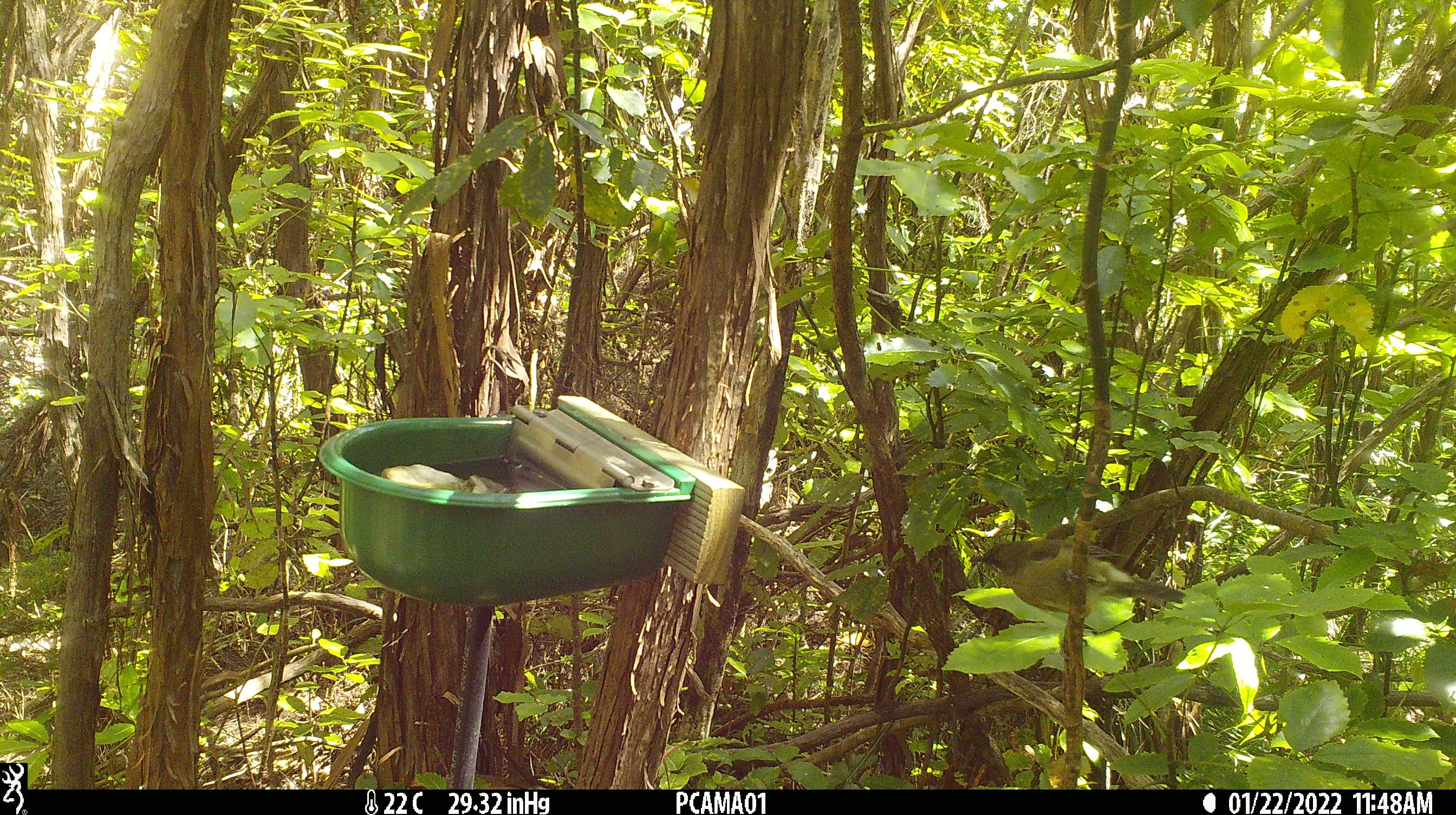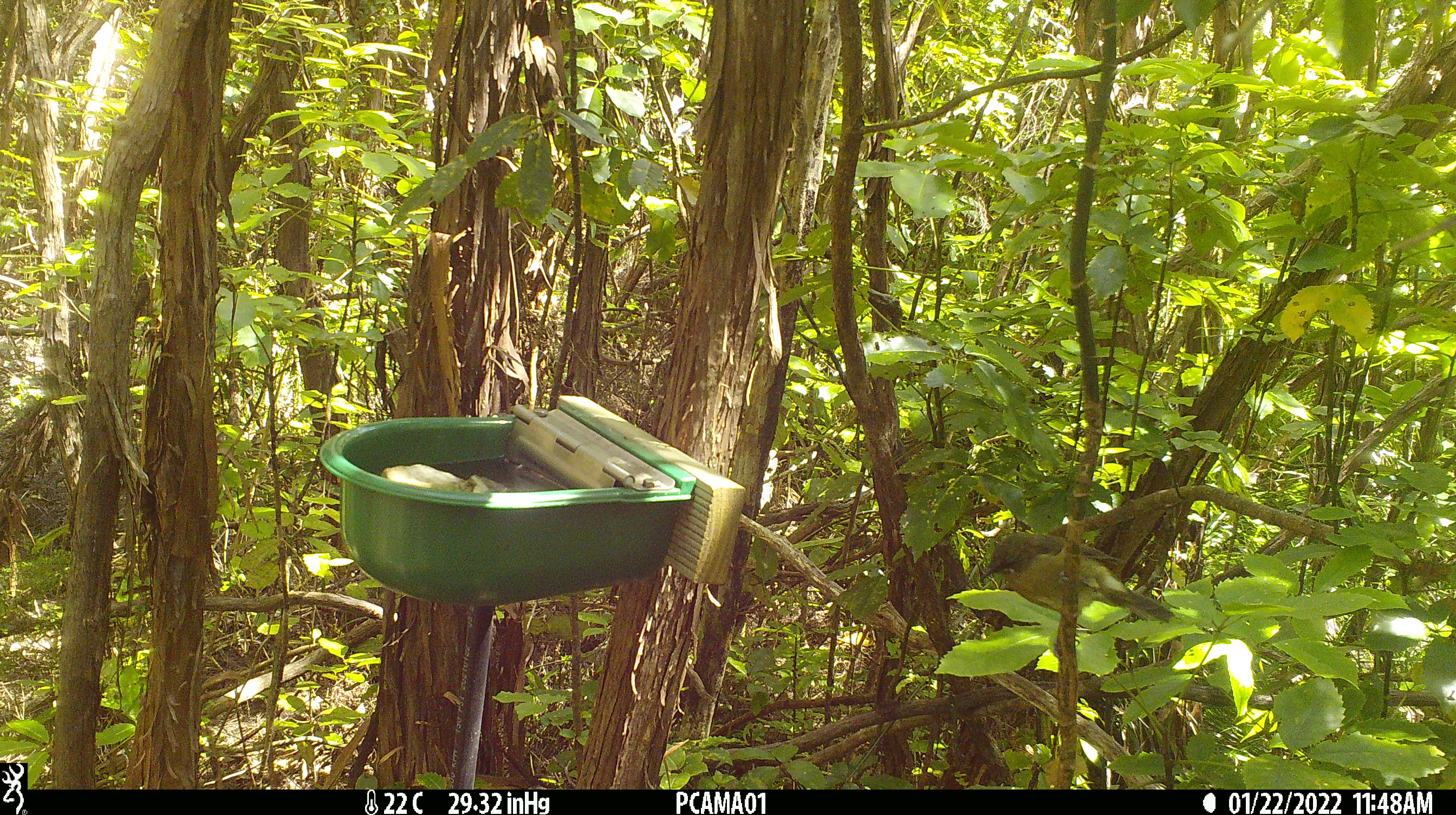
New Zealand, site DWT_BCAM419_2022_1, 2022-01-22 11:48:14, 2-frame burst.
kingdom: Animalia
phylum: Chordata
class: Aves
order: Passeriformes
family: Meliphagidae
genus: Anthornis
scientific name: Anthornis melanura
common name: new zealand bellbird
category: bellbird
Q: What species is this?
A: Bellbird (new zealand bellbird) (Anthornis melanura).